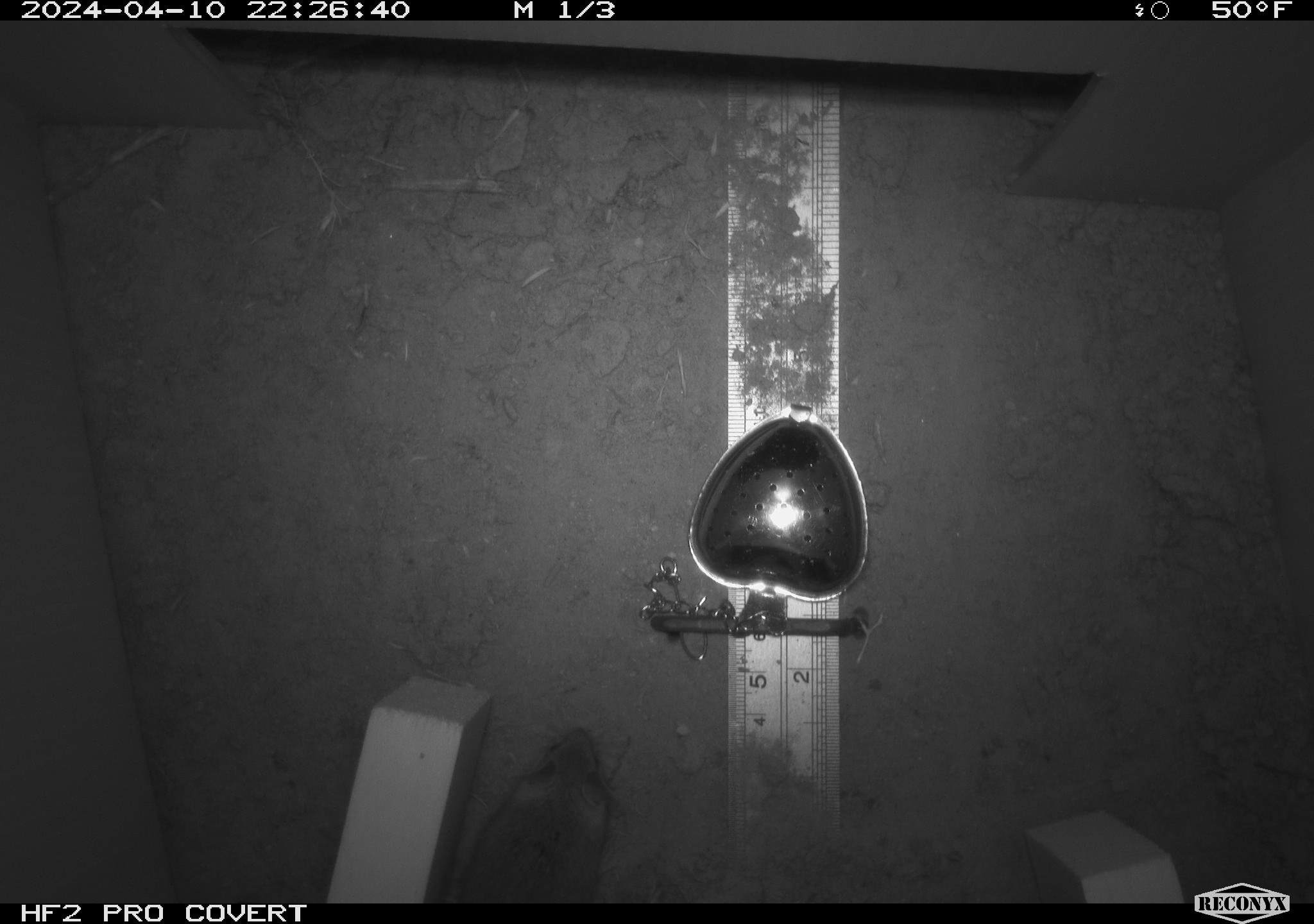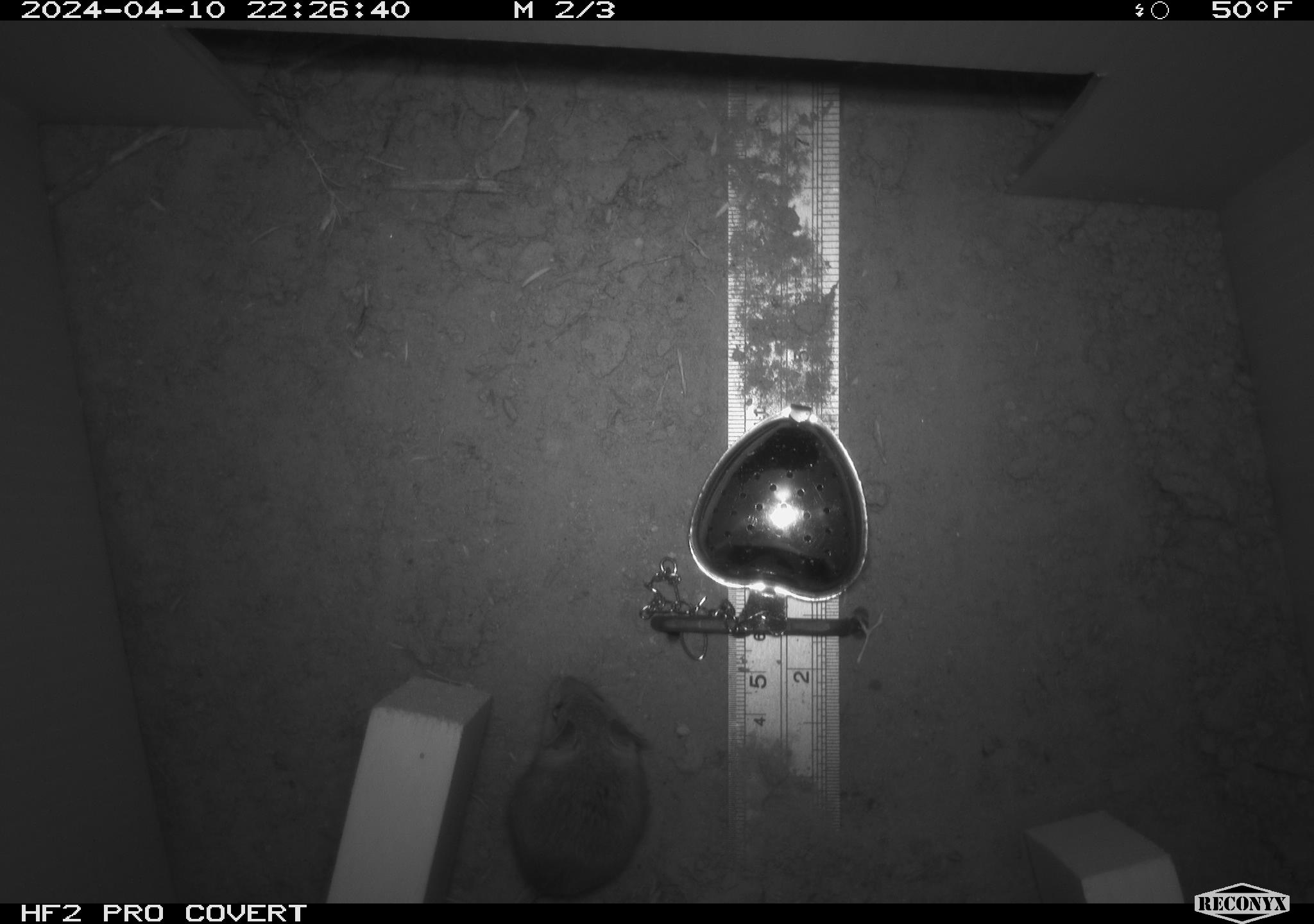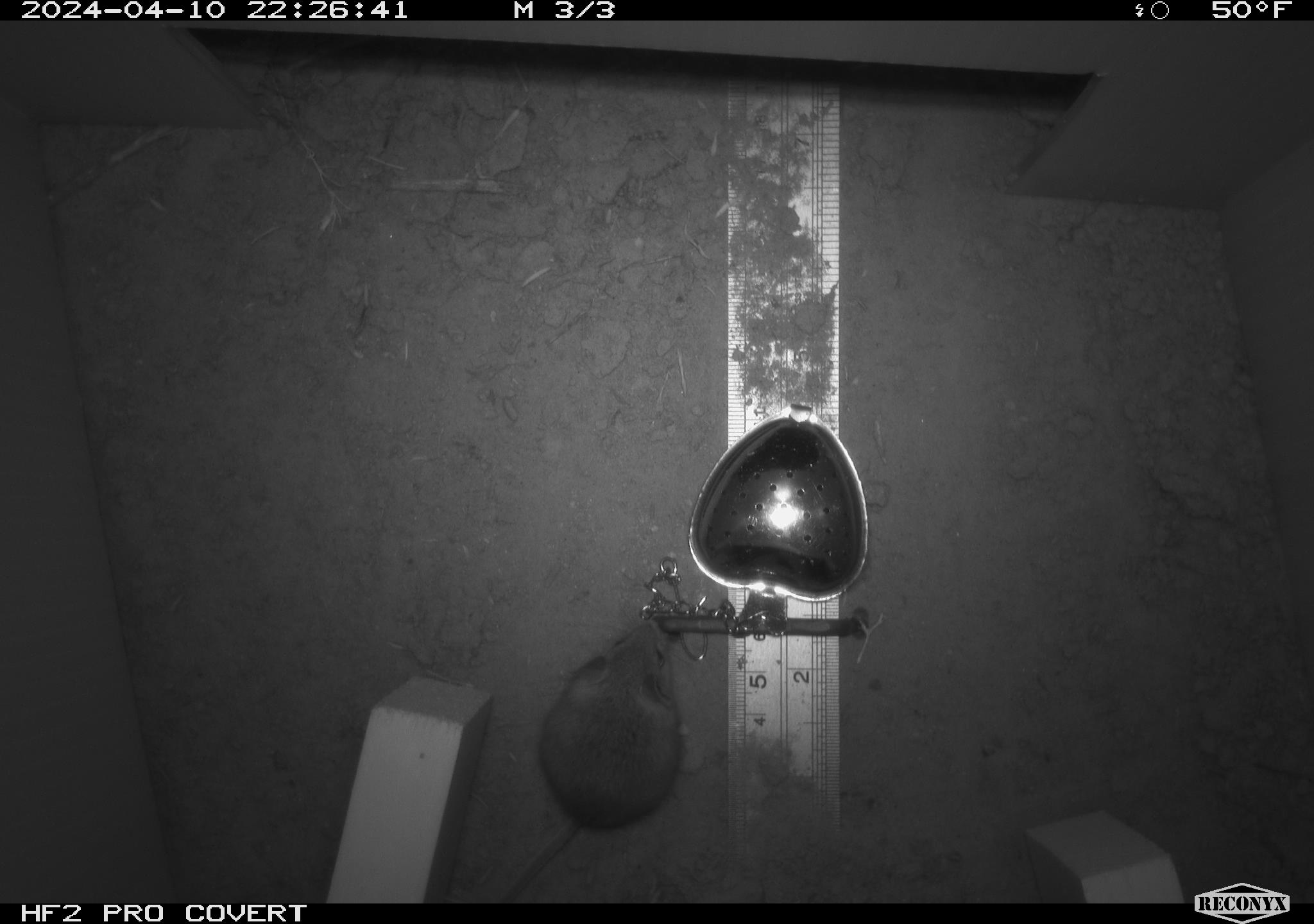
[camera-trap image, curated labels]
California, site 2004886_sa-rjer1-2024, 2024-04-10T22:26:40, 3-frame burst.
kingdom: Animalia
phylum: Chordata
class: Mammalia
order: Rodentia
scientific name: Rodentia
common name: mouse species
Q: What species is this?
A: Mouse species (Rodentia).